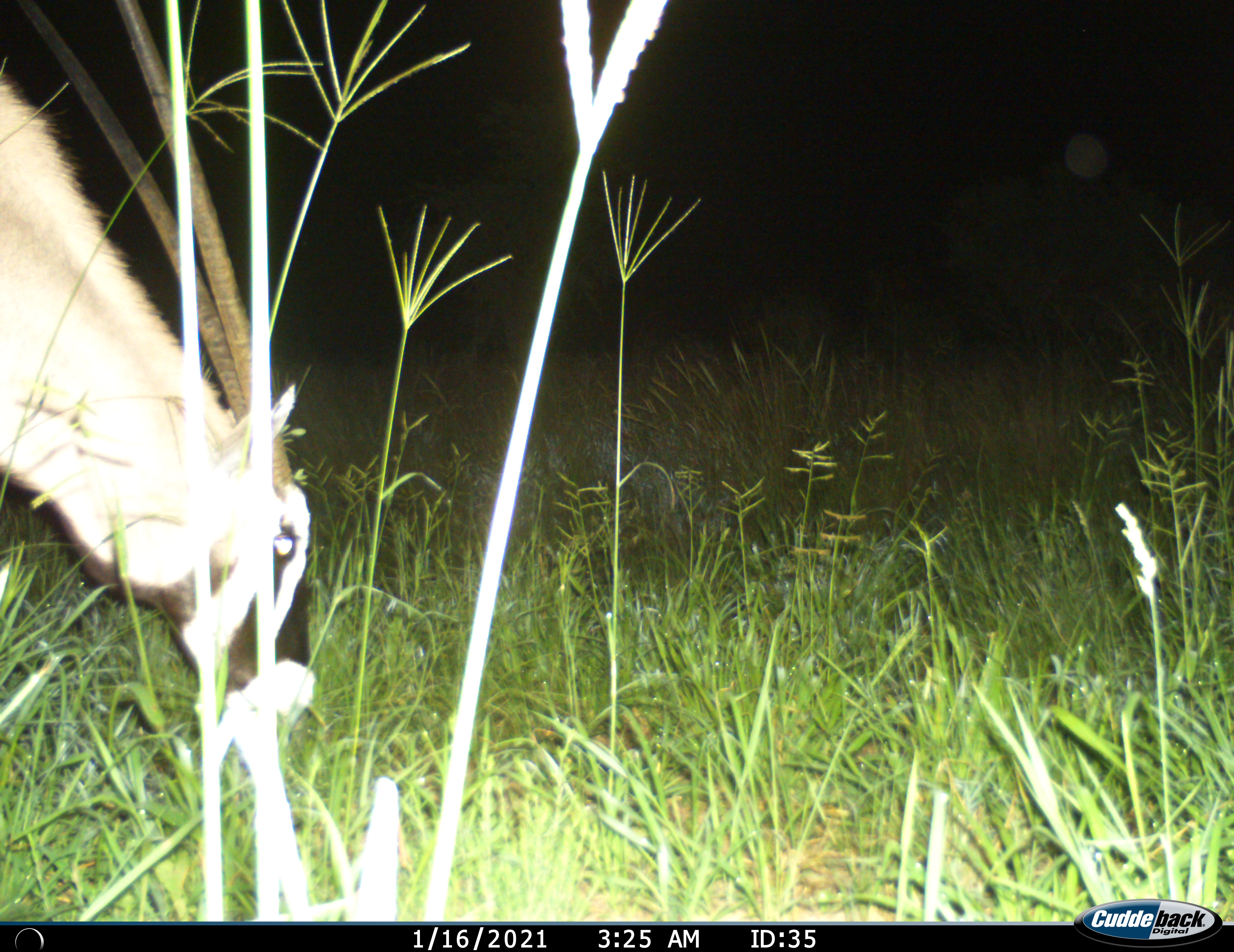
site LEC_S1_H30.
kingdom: Animalia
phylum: Chordata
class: Mammalia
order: Artiodactyla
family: Bovidae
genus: Oryx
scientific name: Oryx gazella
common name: gemsbok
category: oryx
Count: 1.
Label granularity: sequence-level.